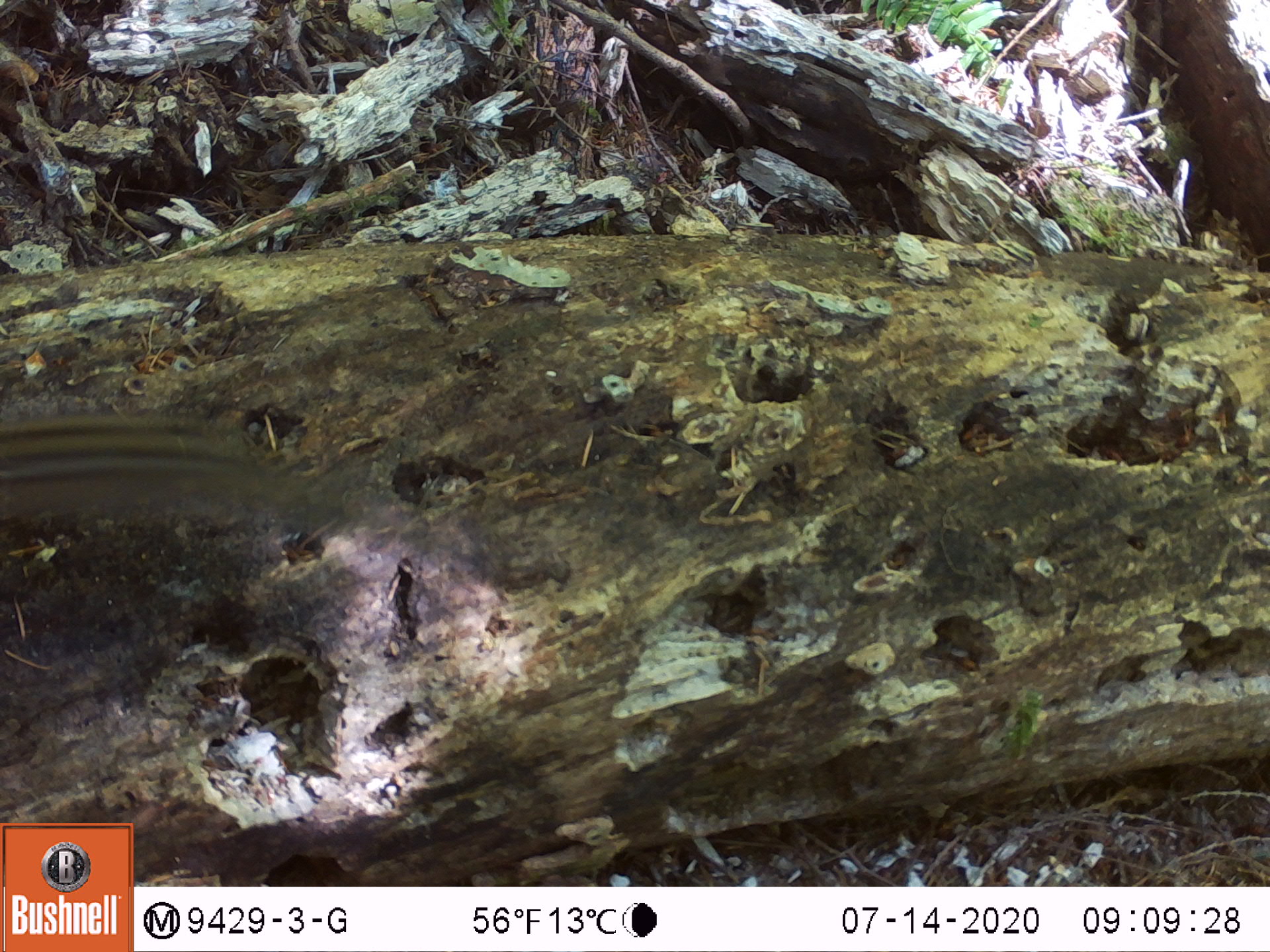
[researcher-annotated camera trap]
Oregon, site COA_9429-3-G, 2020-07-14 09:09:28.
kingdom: Animalia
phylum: Chordata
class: Mammalia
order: Rodentia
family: Sciuridae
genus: Neotamias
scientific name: Neotamias townsendii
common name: townsend's chipmunk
Townsend's chipmunk (Neotamias townsendii).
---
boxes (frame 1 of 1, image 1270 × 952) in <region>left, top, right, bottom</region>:
townsend's chipmunk: <region>0, 406, 521, 593</region>